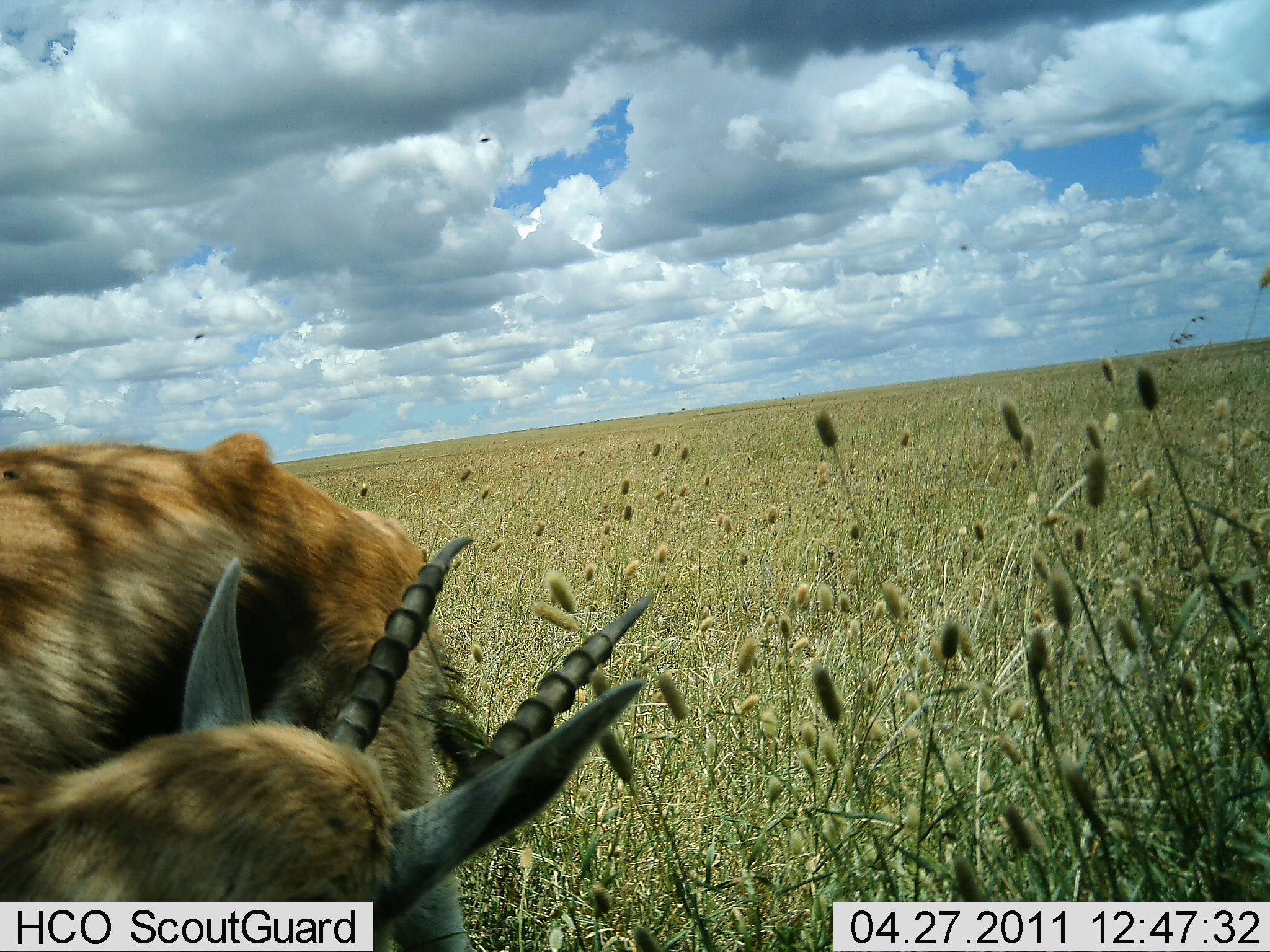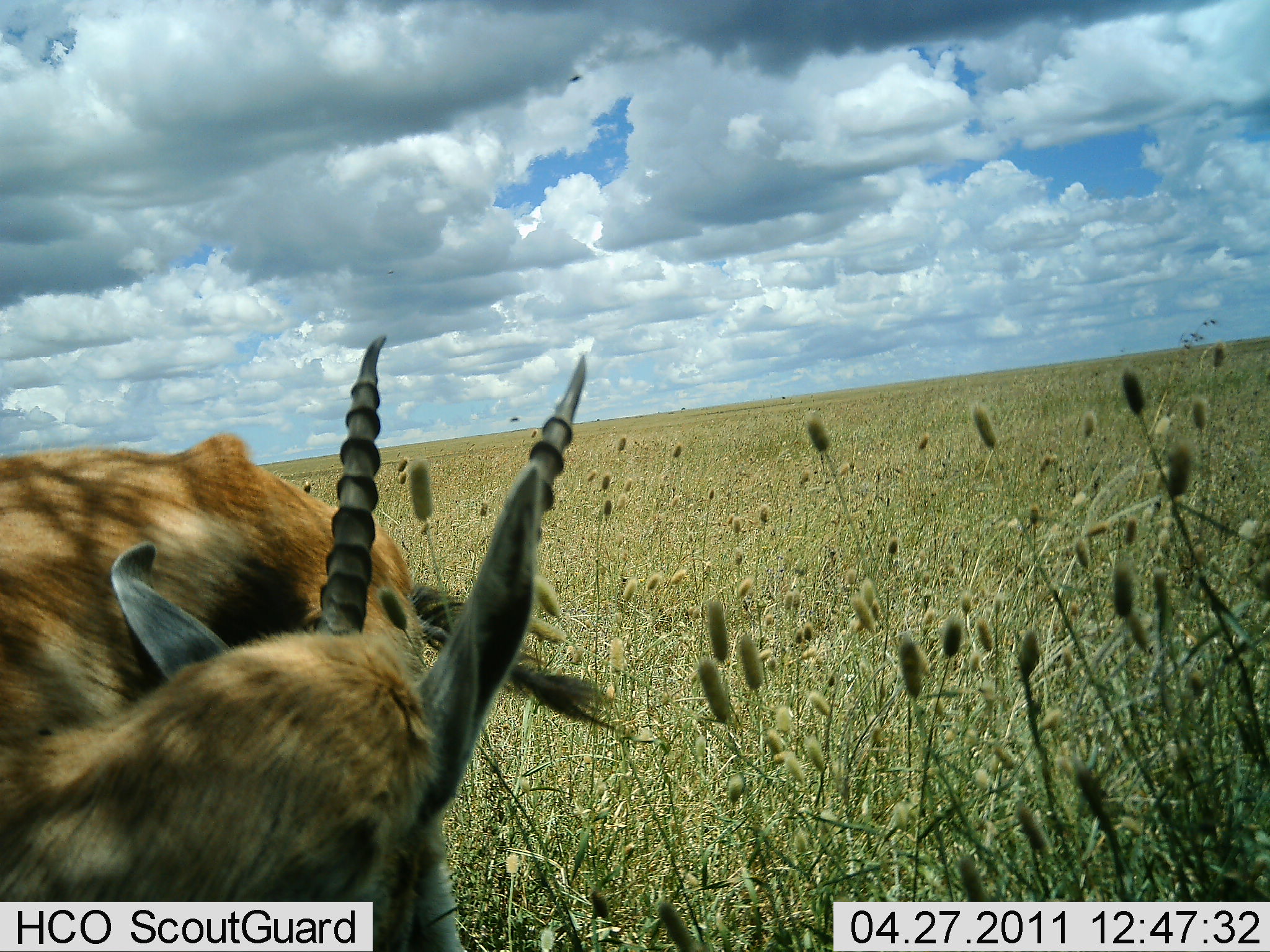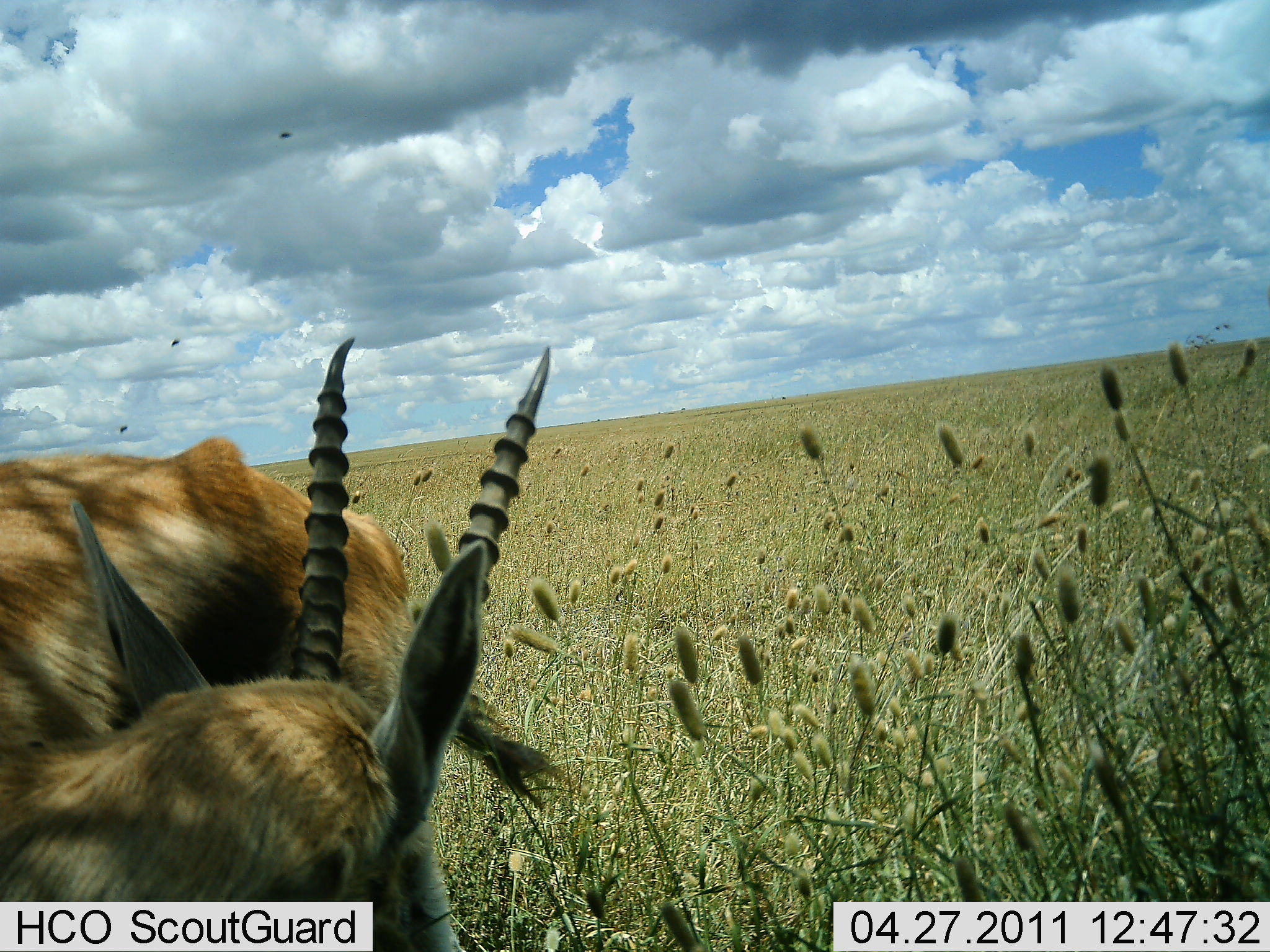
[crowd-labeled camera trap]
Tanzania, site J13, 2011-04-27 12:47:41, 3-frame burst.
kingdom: Animalia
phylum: Chordata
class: Mammalia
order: Artiodactyla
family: Bovidae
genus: Eudorcas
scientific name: Eudorcas thomsonii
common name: thomson's gazelle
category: gazellethomsons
Gazellethomsons (thomson's gazelle) (Eudorcas thomsonii), count 1. Behavior (volunteer vote fractions): standing 90%, resting 0%, moving 0%, interacting 10%. Young present (vote fraction): 0%. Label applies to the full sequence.